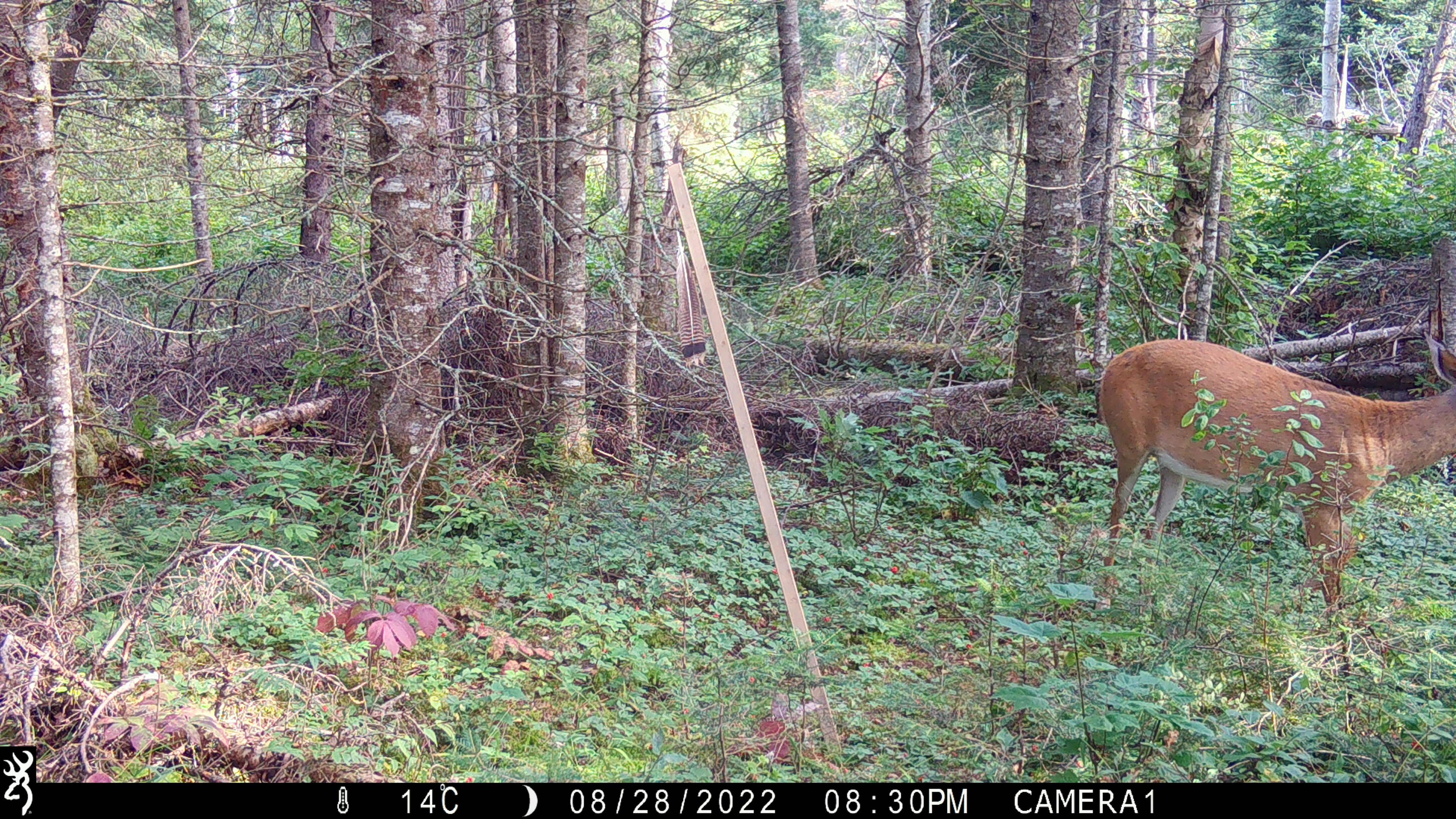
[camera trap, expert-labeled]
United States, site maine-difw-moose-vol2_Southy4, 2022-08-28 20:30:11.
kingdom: Animalia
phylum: Chordata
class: Mammalia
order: Artiodactyla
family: Cervidae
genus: Odocoileus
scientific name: Odocoileus virginianus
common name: white-tailed deer